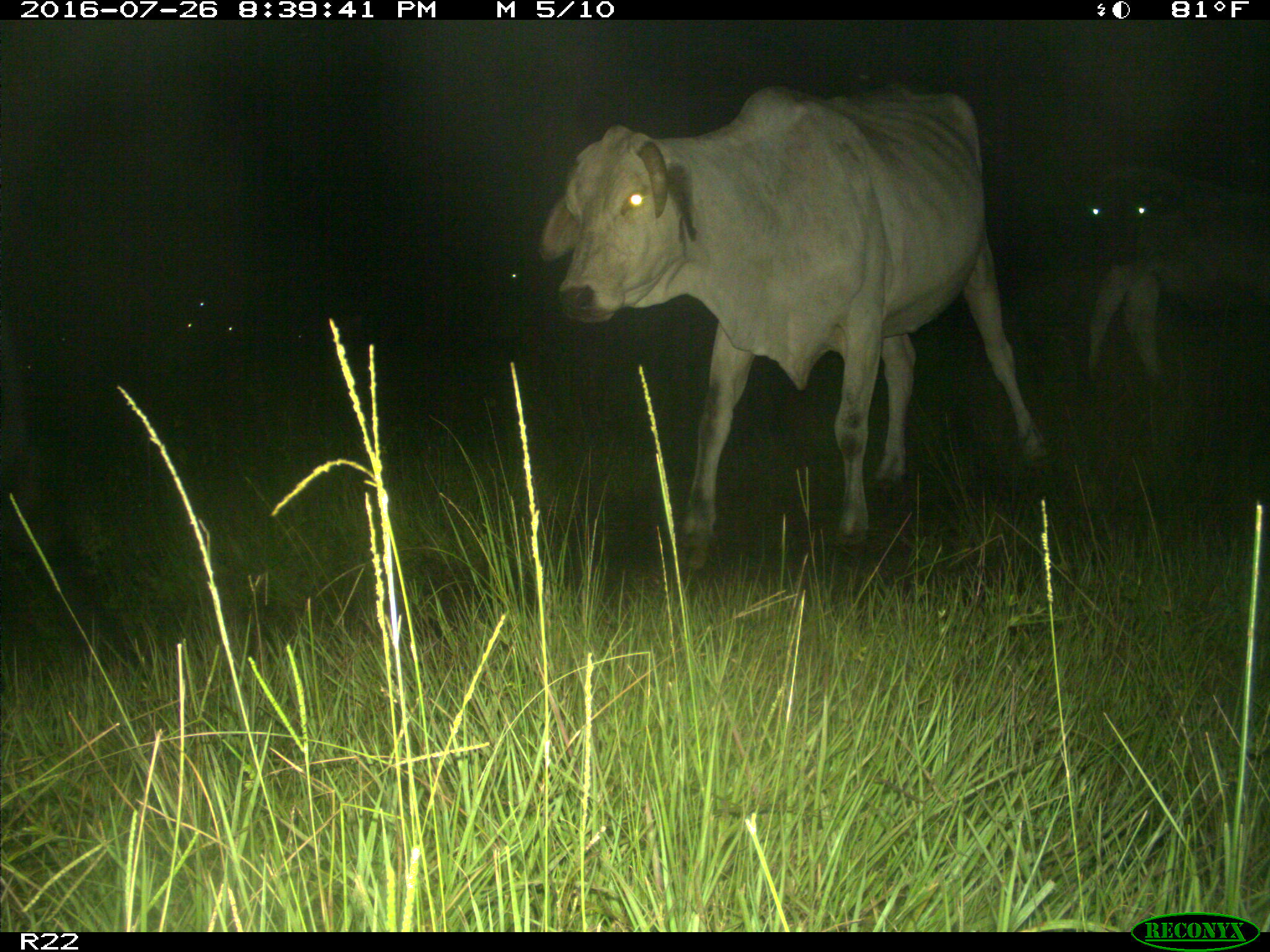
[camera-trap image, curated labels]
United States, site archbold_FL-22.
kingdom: Animalia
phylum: Chordata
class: Mammalia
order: Artiodactyla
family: Bovidae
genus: Bos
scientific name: Bos taurus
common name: domestic cow